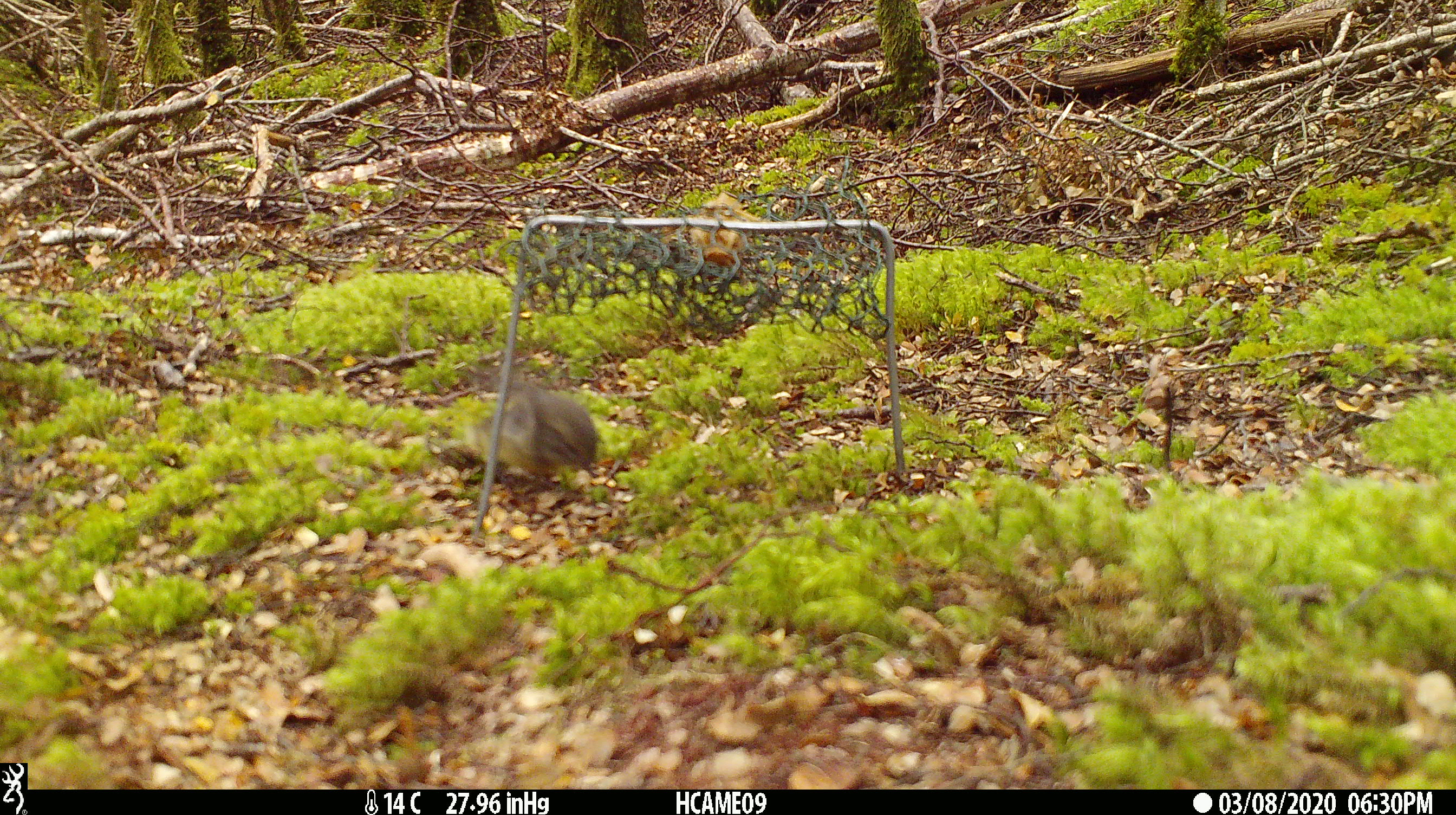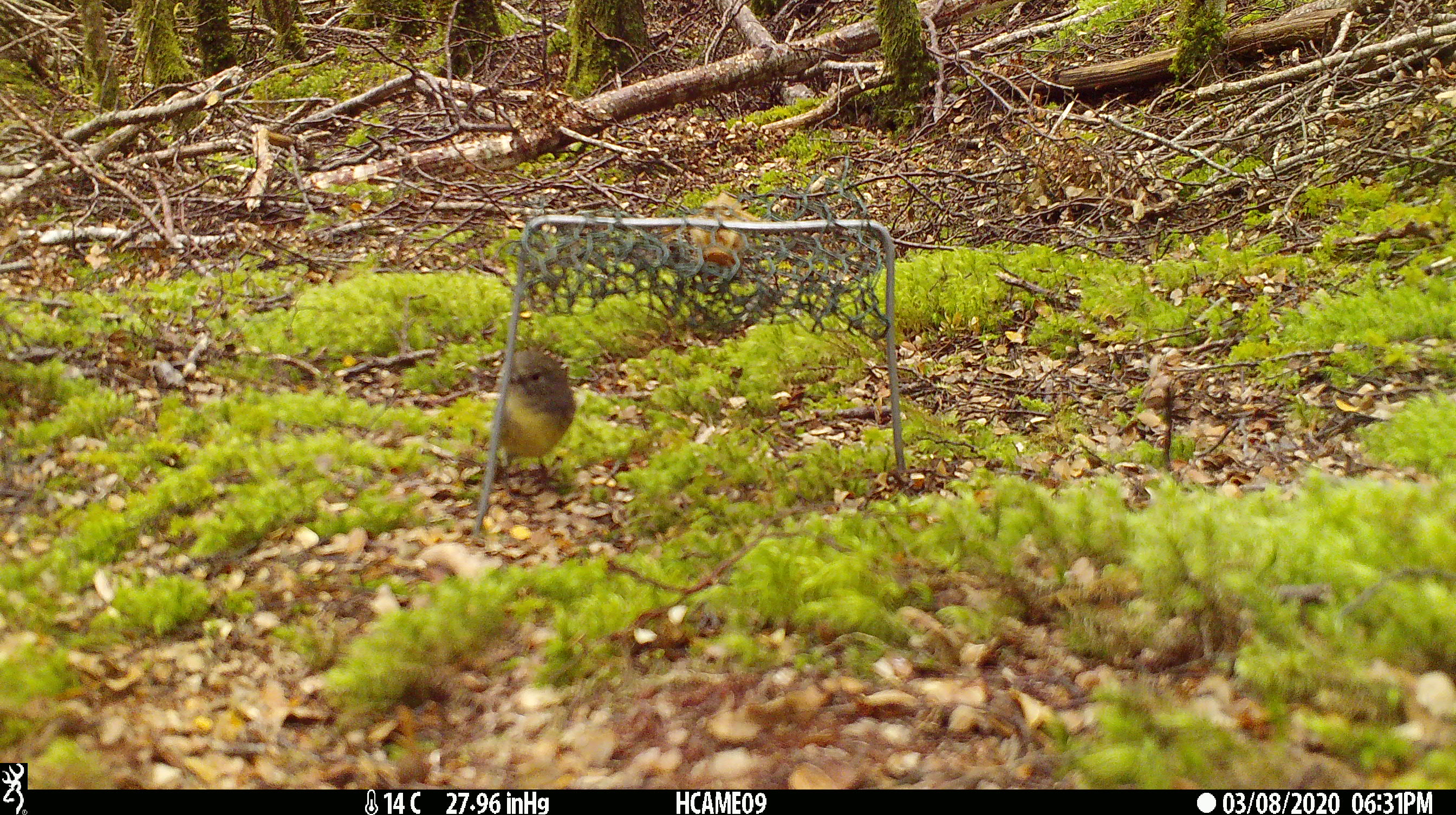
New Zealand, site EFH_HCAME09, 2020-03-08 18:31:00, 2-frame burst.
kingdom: Animalia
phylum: Chordata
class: Aves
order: Passeriformes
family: Petroicidae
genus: Petroica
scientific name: Petroica macrocephala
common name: tomtit